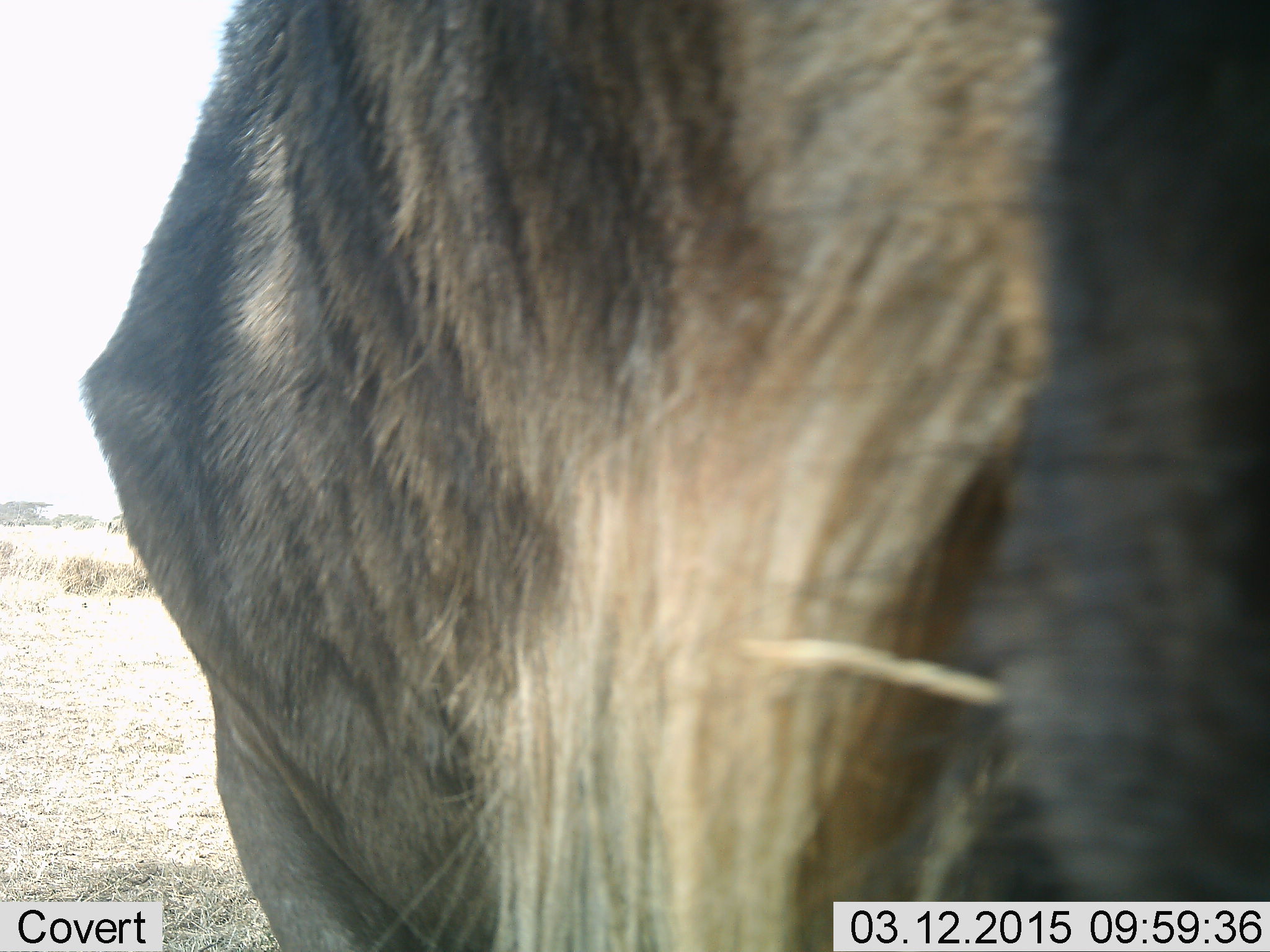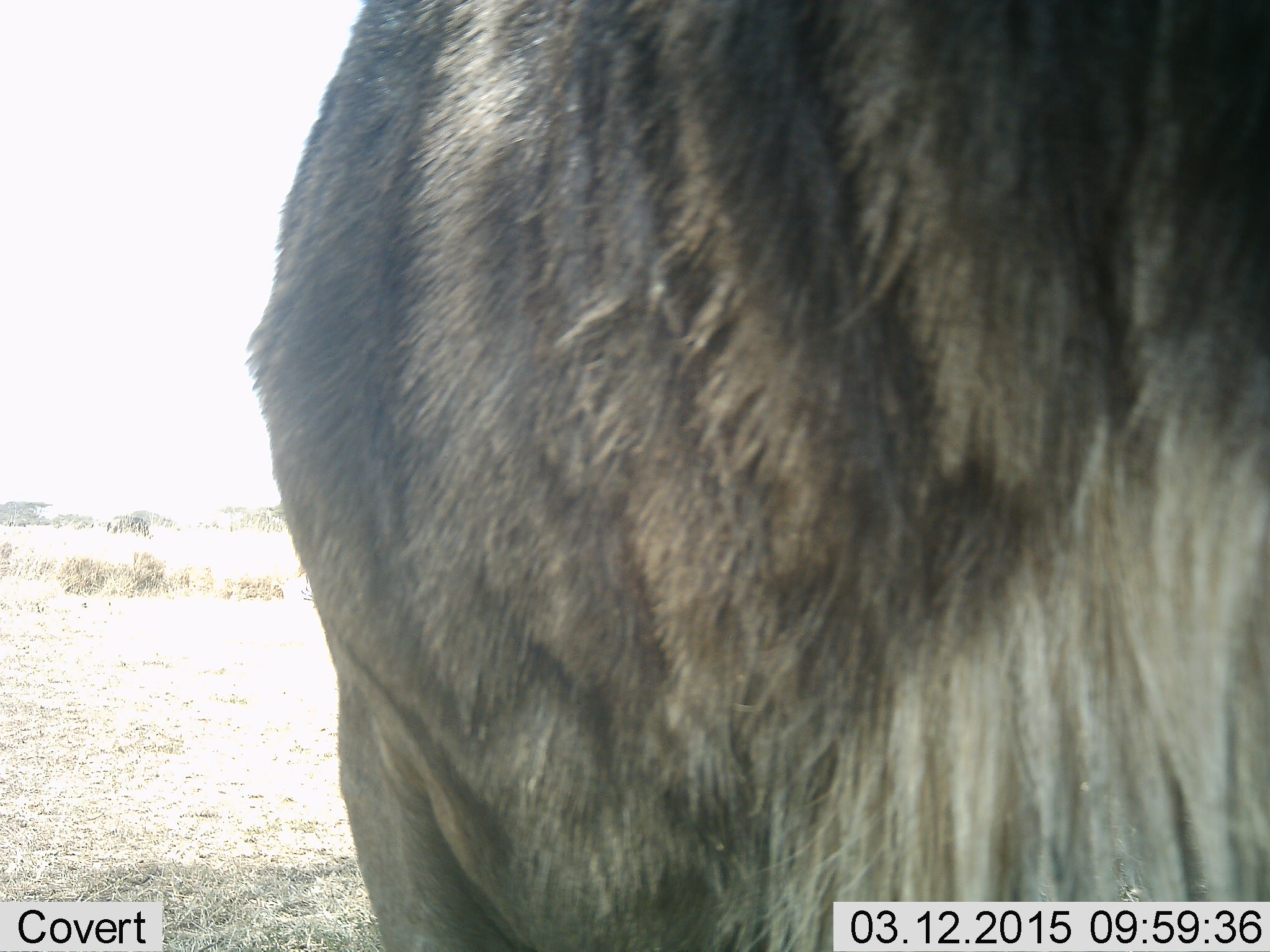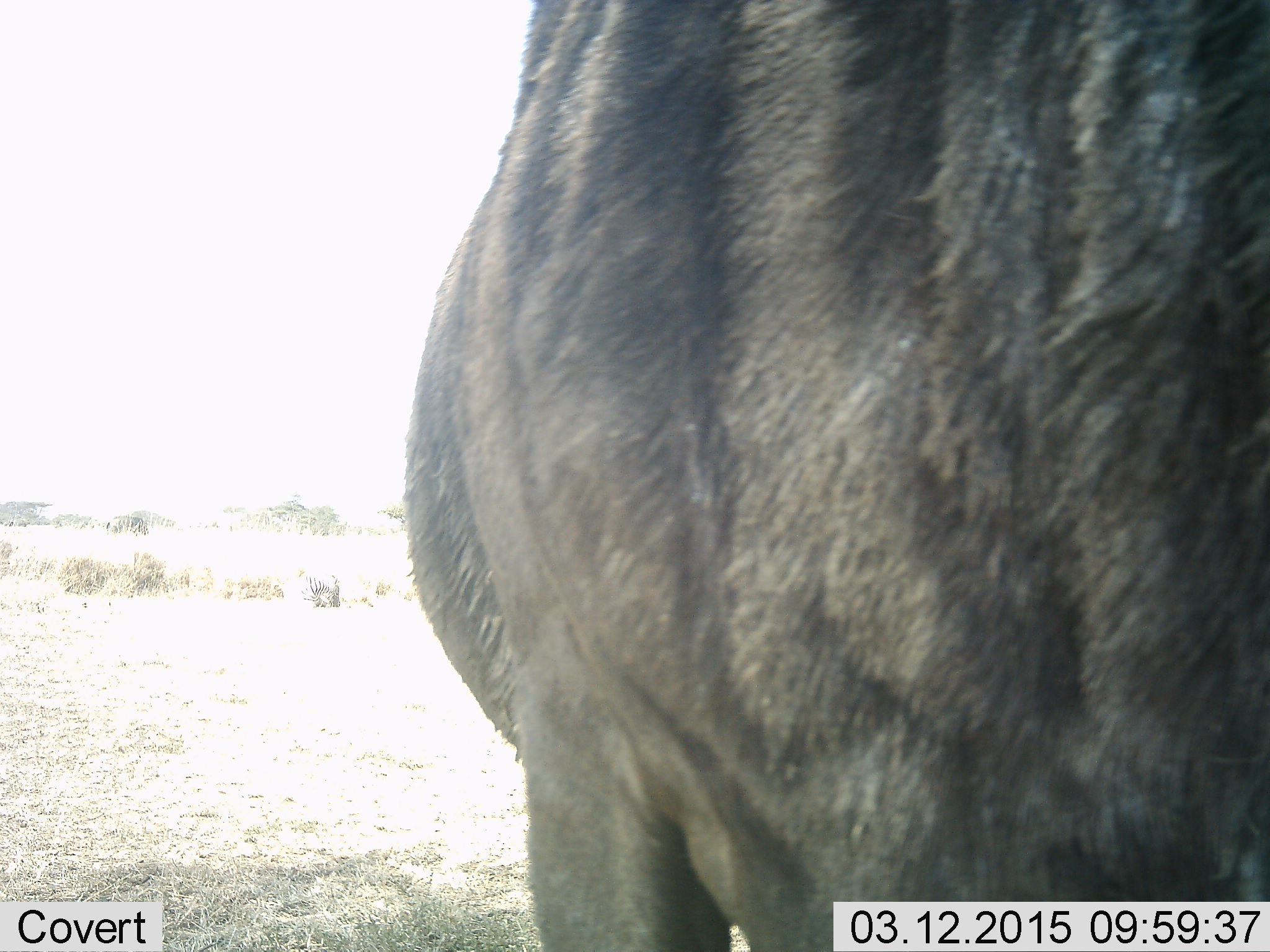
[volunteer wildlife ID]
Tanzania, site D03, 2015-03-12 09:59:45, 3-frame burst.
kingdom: Animalia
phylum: Chordata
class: Mammalia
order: Artiodactyla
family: Bovidae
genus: Connochaetes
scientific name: Connochaetes taurinus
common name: blue wildebeest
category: wildebeest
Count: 1.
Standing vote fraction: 70%.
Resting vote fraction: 0%.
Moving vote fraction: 30%.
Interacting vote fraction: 0%.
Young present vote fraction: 0%.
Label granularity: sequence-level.